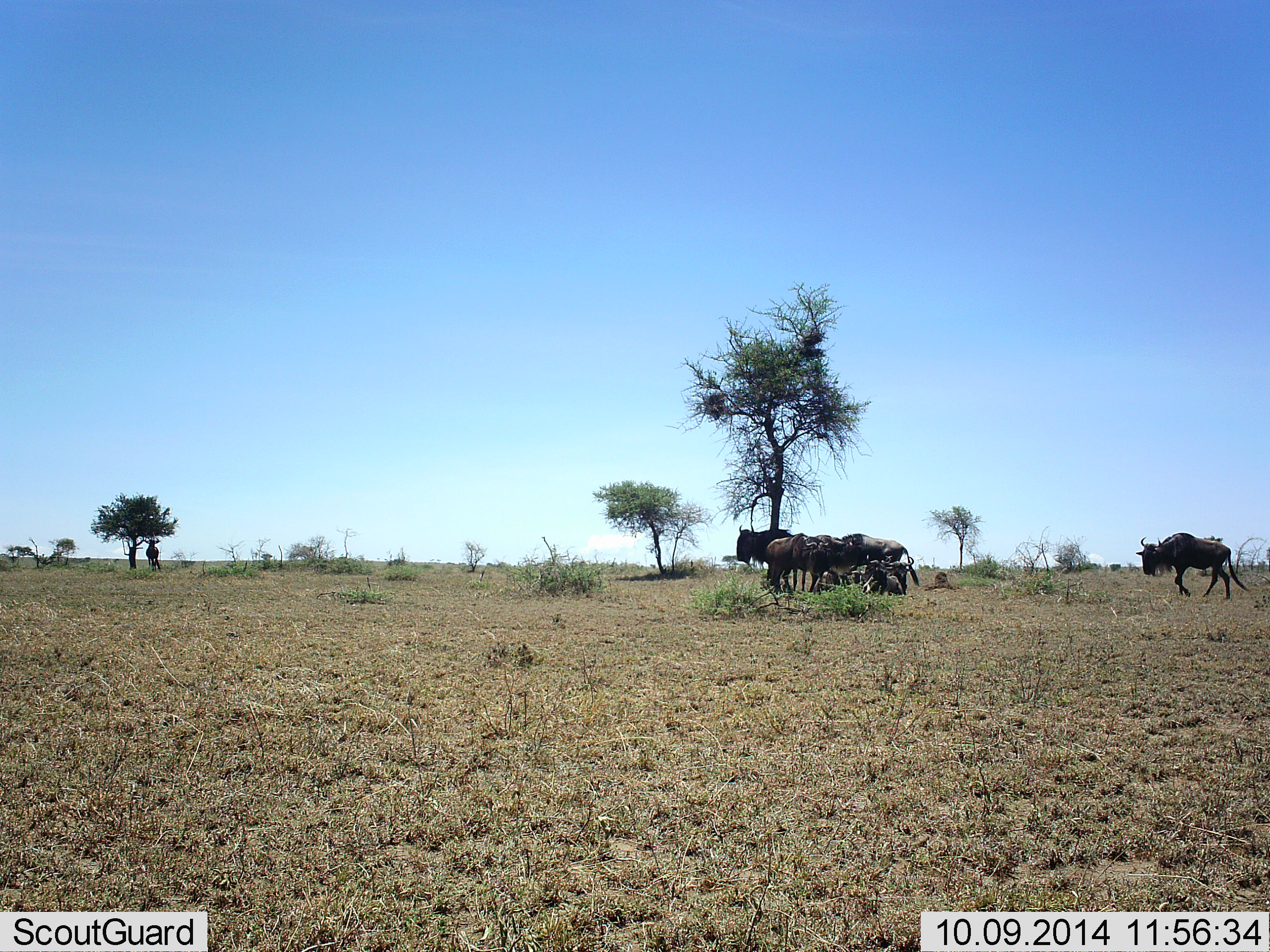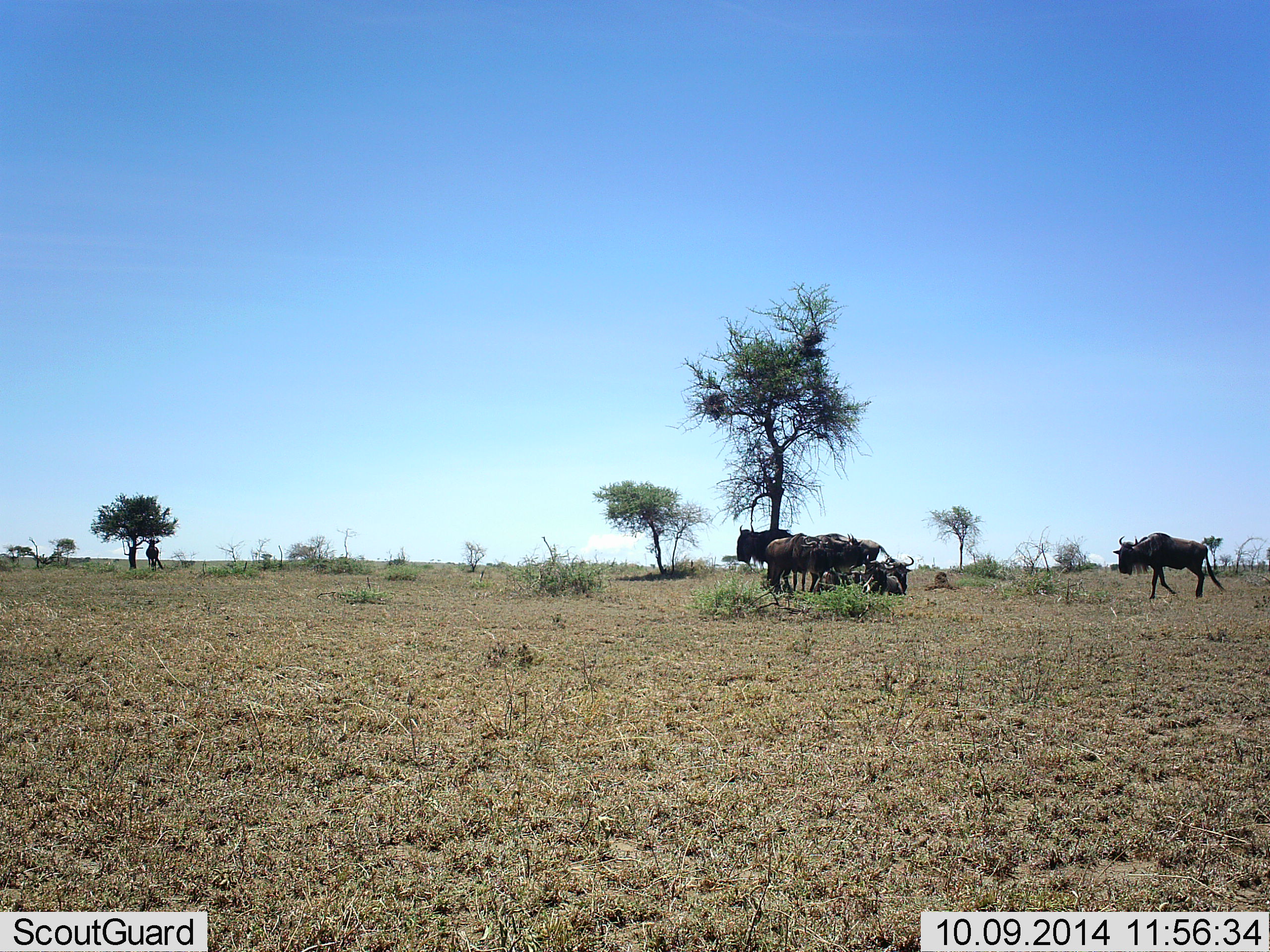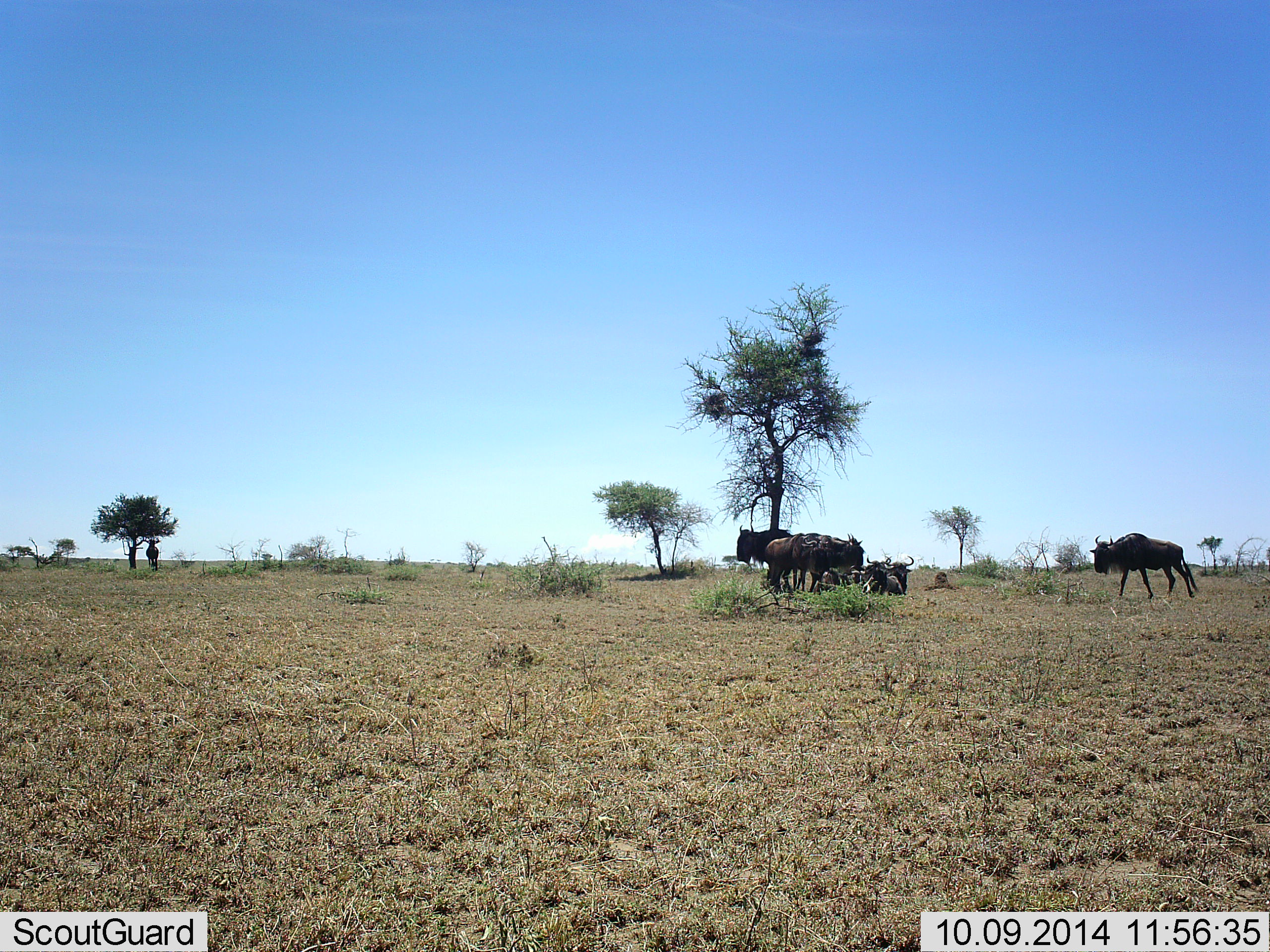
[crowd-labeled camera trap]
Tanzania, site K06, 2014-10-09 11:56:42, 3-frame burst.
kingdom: Animalia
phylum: Chordata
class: Mammalia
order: Artiodactyla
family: Bovidae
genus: Connochaetes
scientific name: Connochaetes taurinus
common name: blue wildebeest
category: wildebeest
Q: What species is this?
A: Wildebeest (blue wildebeest) (Connochaetes taurinus).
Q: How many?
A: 8.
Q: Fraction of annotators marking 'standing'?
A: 100%.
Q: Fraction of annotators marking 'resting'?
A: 60%.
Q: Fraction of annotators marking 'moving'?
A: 60%.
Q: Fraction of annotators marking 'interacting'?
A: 0%.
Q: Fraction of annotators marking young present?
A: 0%.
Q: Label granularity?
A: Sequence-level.